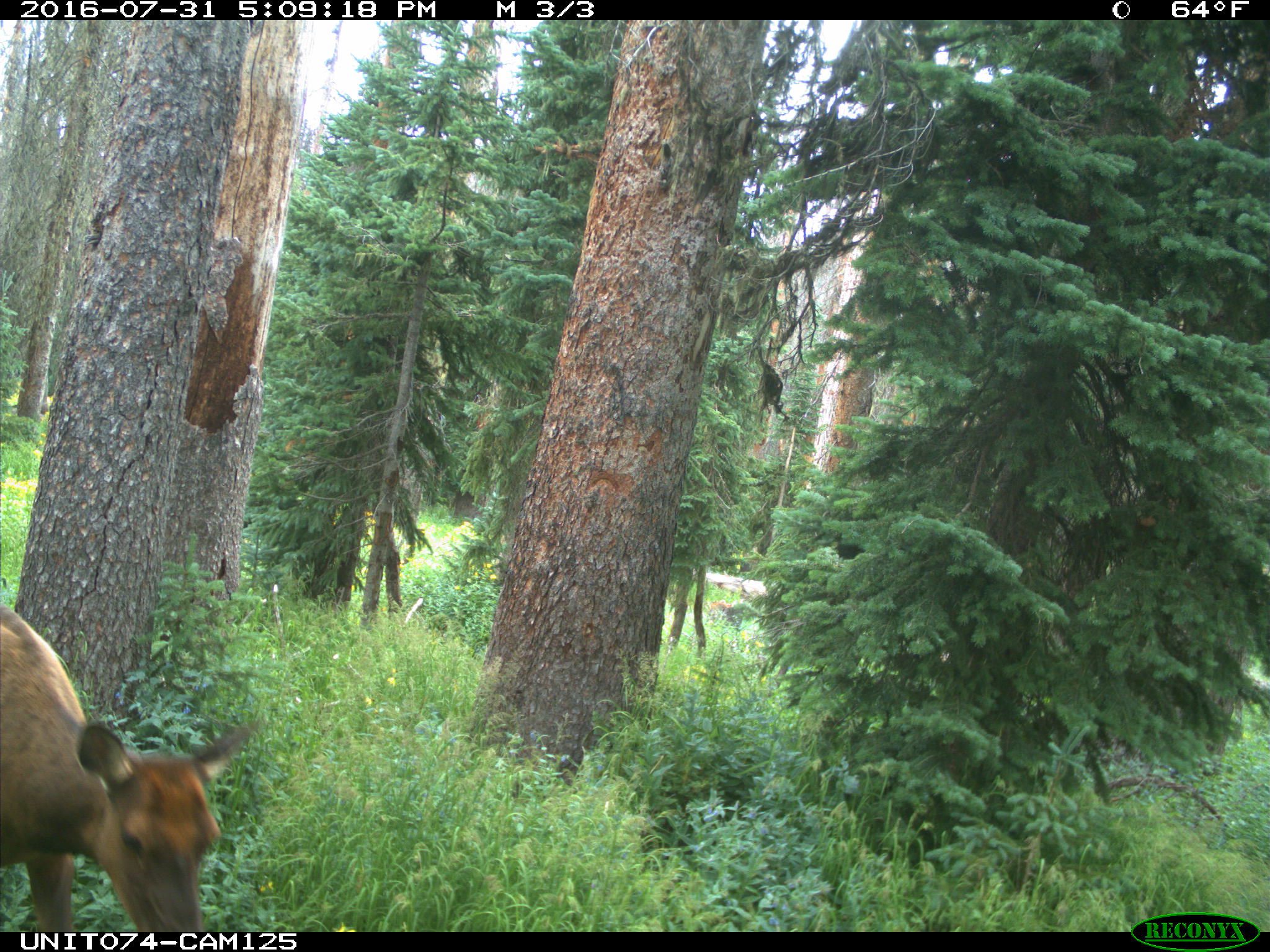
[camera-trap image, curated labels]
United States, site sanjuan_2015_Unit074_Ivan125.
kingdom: Animalia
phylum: Chordata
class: Mammalia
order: Artiodactyla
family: Cervidae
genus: Cervus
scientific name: Cervus elaphus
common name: red deer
Cervus elaphus (red deer).